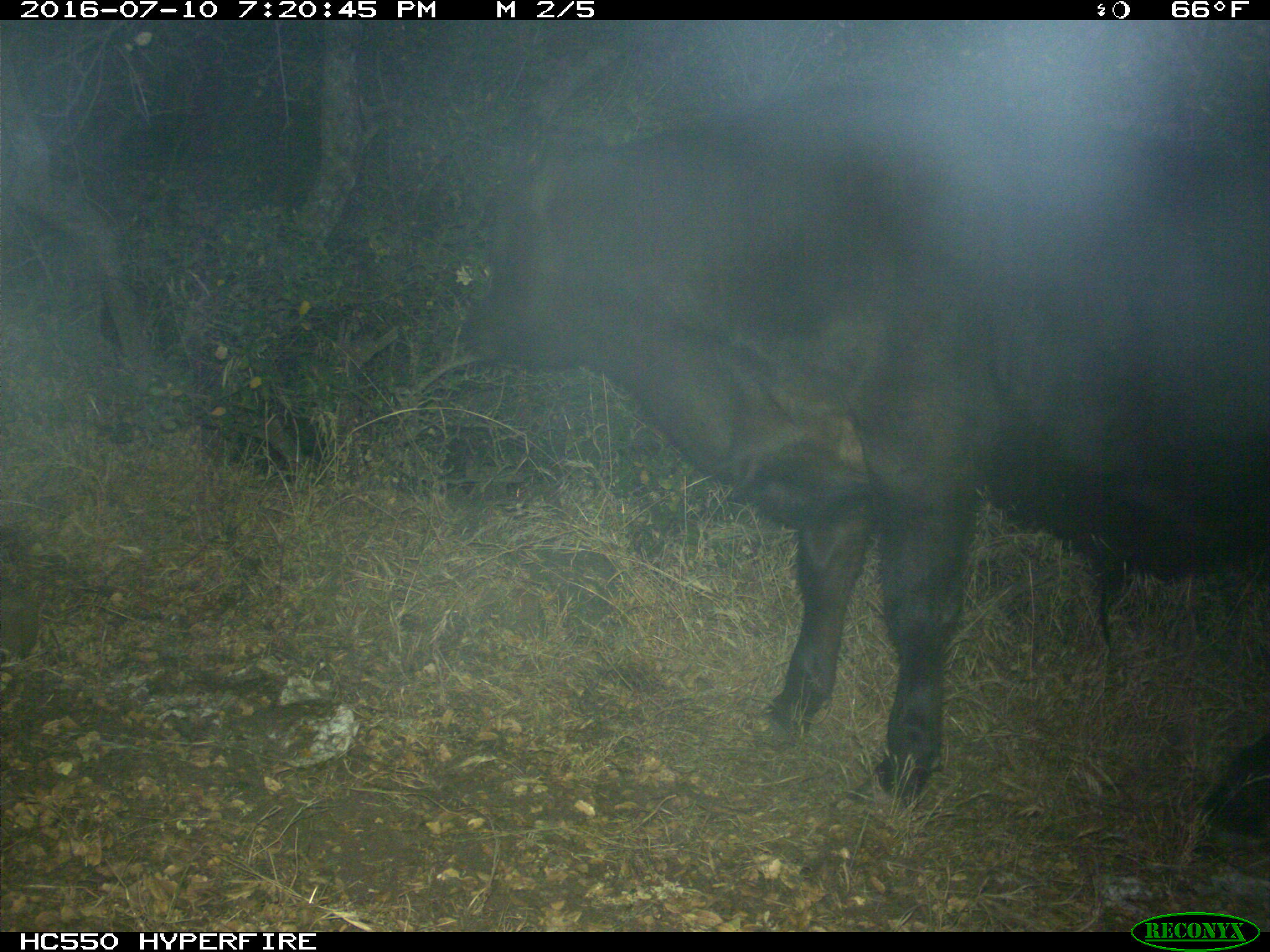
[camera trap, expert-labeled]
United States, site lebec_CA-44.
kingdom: Animalia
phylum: Chordata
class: Mammalia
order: Artiodactyla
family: Bovidae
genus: Bos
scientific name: Bos taurus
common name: domestic cow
Bos taurus (domestic cow).